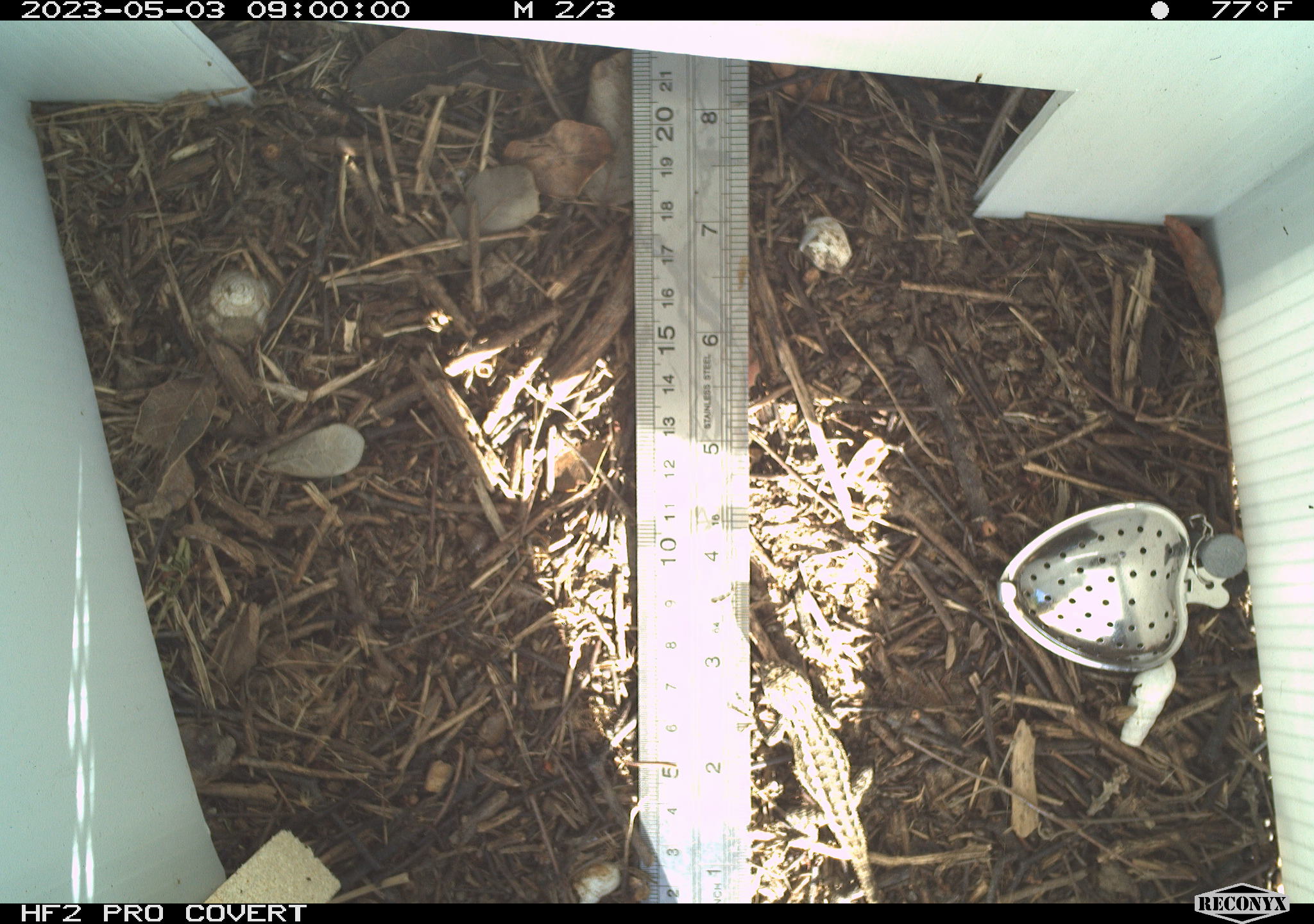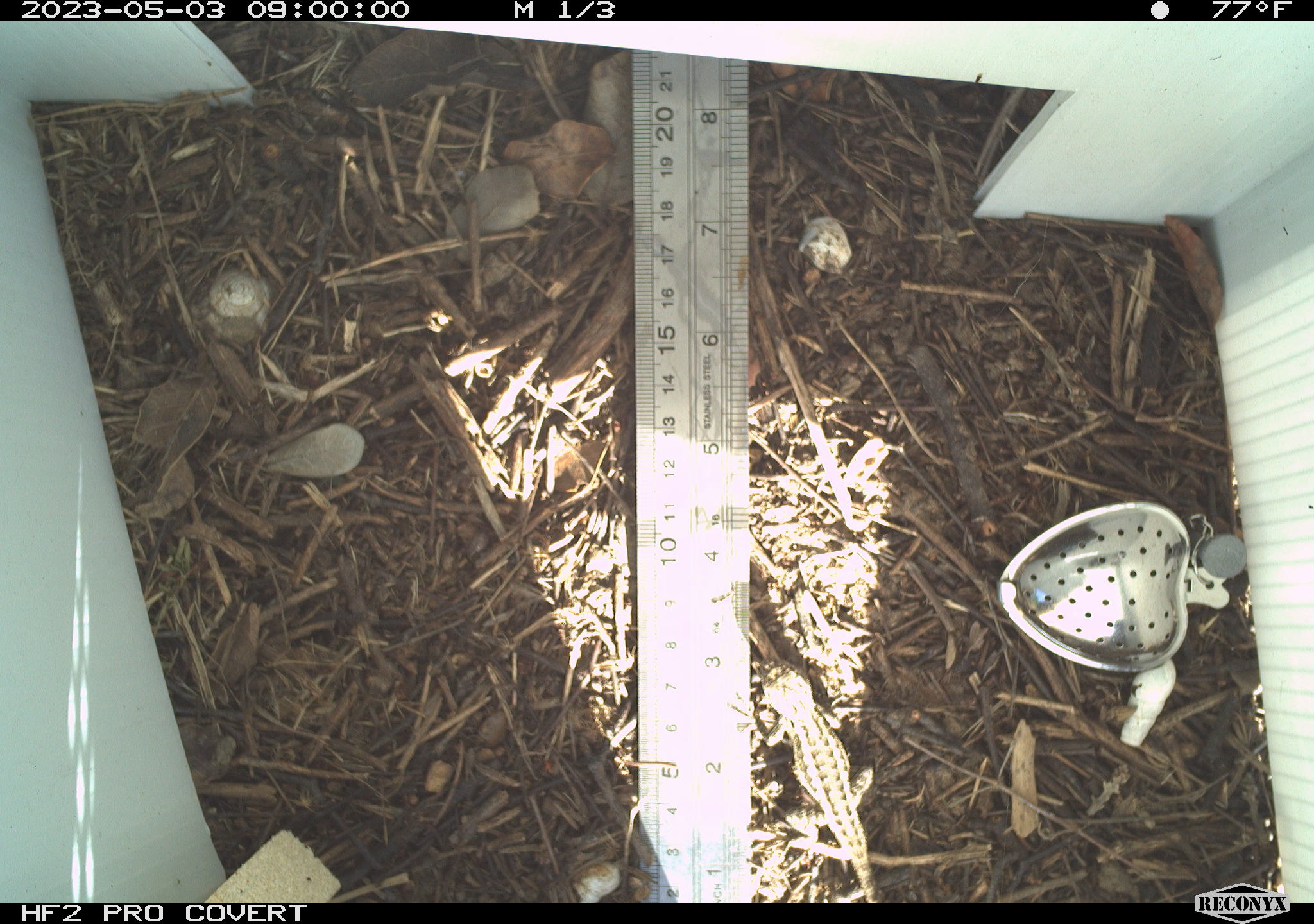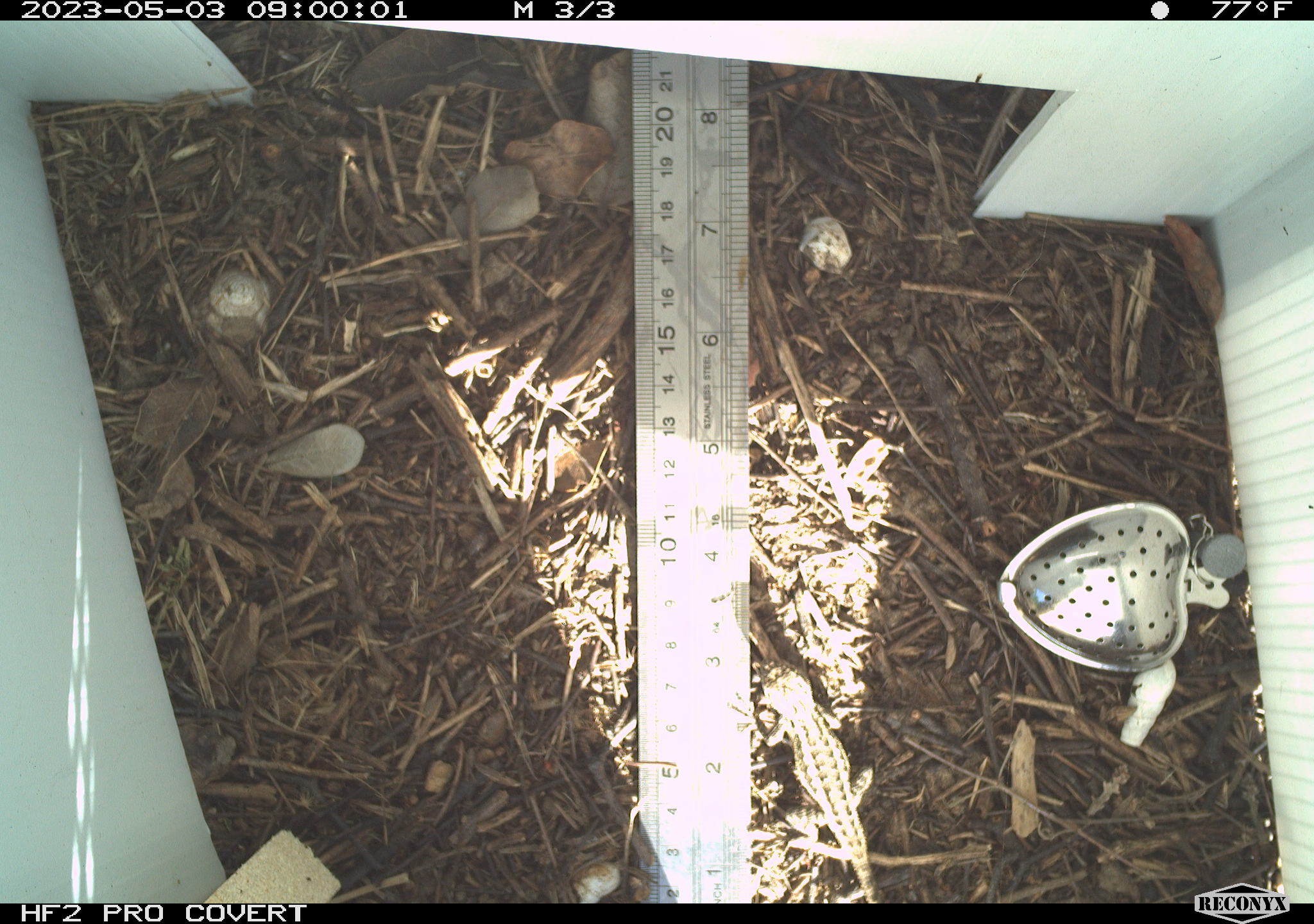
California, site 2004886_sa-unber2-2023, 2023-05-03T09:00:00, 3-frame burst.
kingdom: Animalia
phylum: Chordata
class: Reptilia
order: Squamata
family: Phrynosomatidae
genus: Sceloporus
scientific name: Sceloporus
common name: spiny lizards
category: sceloporus species